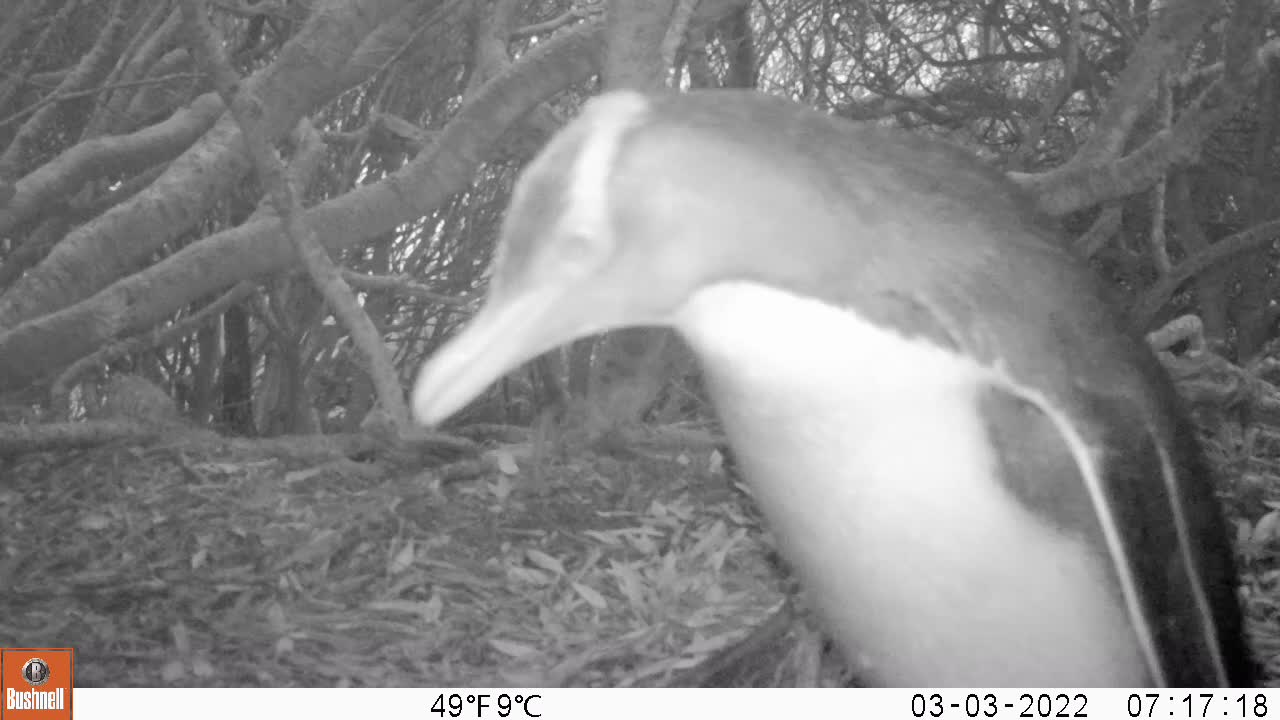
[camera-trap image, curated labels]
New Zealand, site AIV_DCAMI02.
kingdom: Animalia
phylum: Chordata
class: Aves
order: Sphenisciformes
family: Spheniscidae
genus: Megadyptes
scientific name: Megadyptes antipodes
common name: yellow-eyed penguin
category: yellow eyed penguin